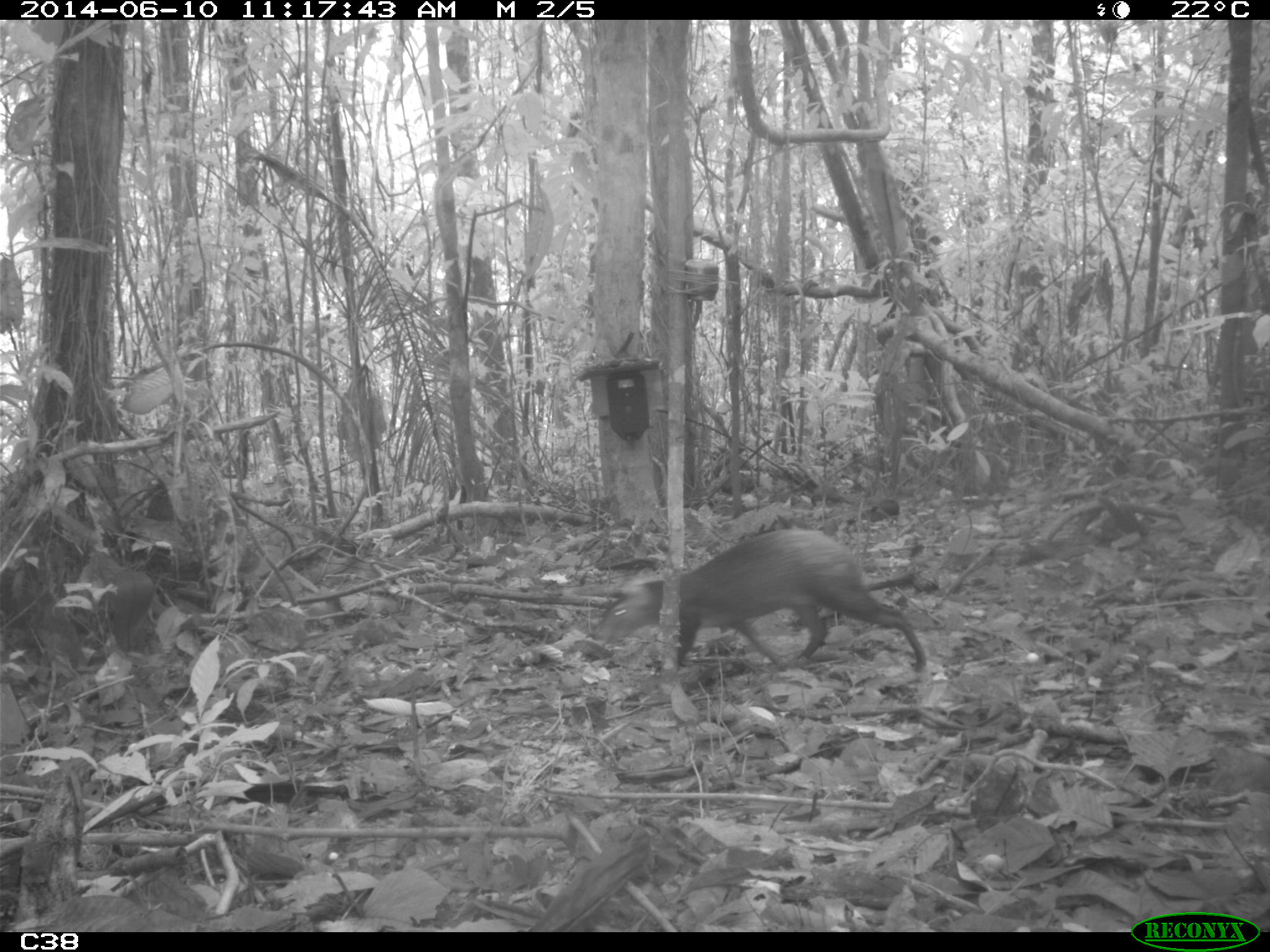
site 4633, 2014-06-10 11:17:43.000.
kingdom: Animalia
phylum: Chordata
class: Mammalia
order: Rodentia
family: Dasyproctidae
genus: Dasyprocta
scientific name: Dasyprocta leporina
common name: red-rumped agouti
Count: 1.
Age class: adult.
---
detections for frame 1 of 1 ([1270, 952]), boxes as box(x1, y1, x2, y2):
dasyprocta leporina: box(591, 526, 927, 673)